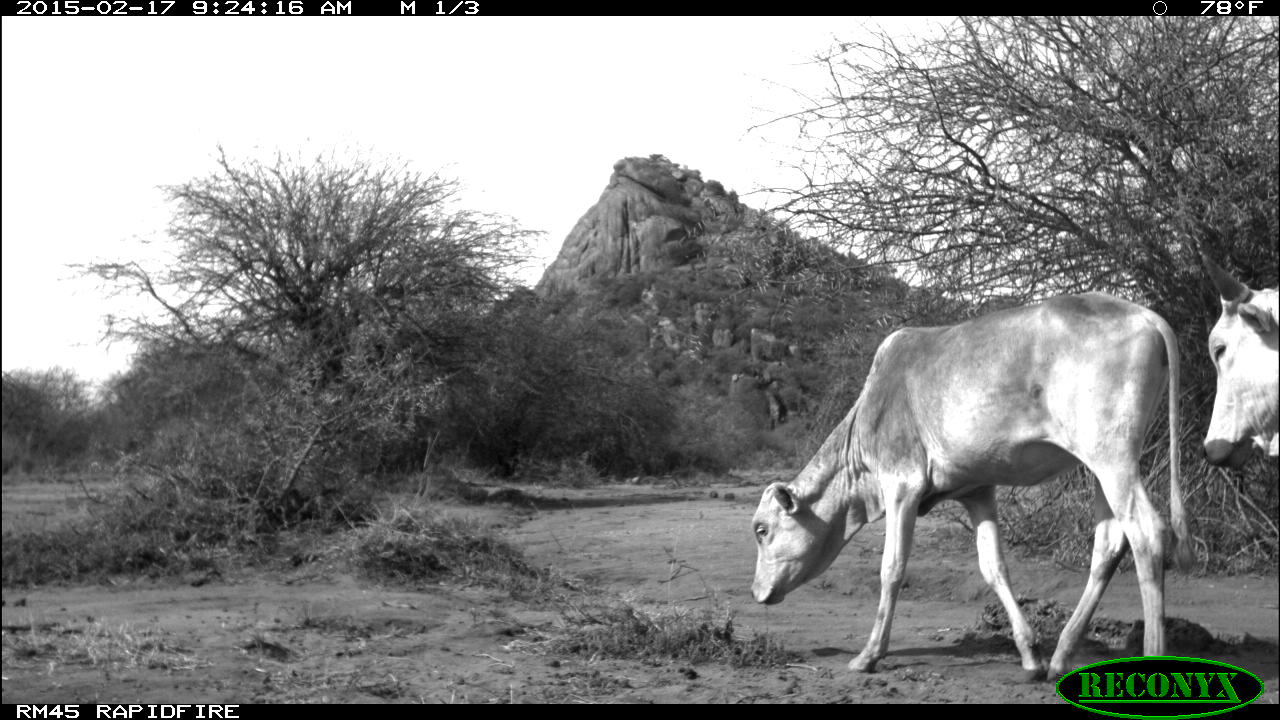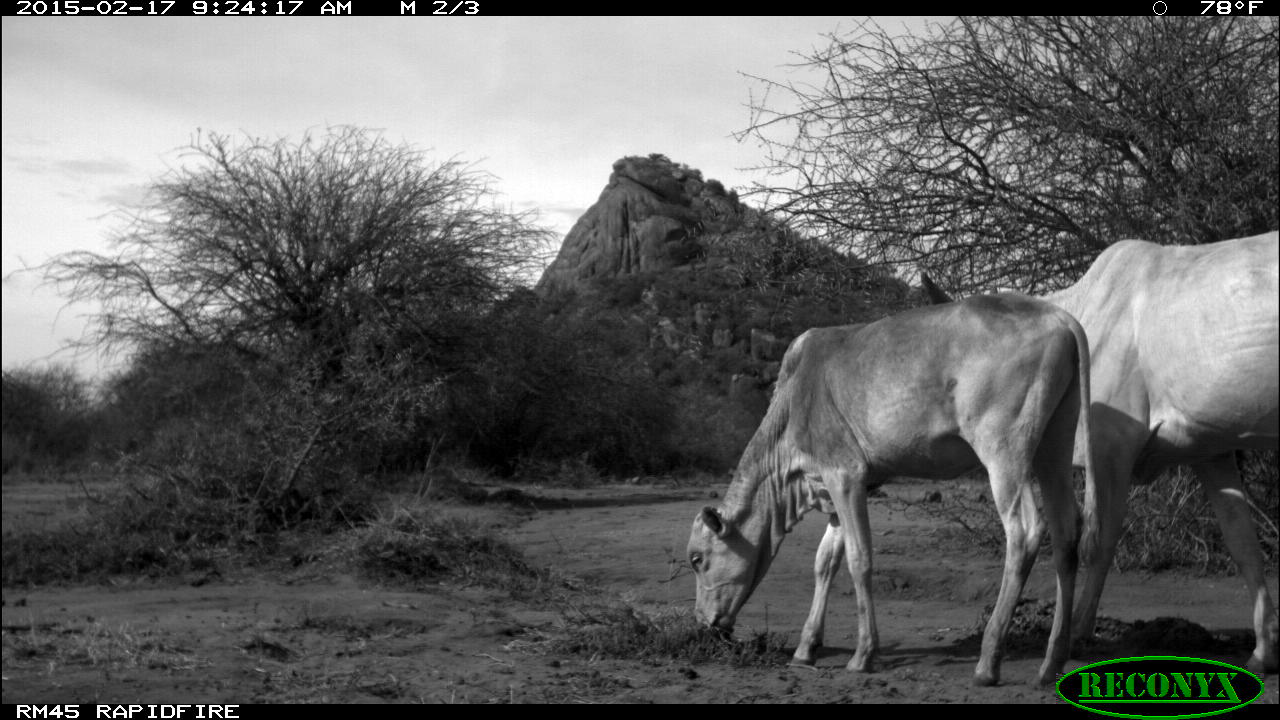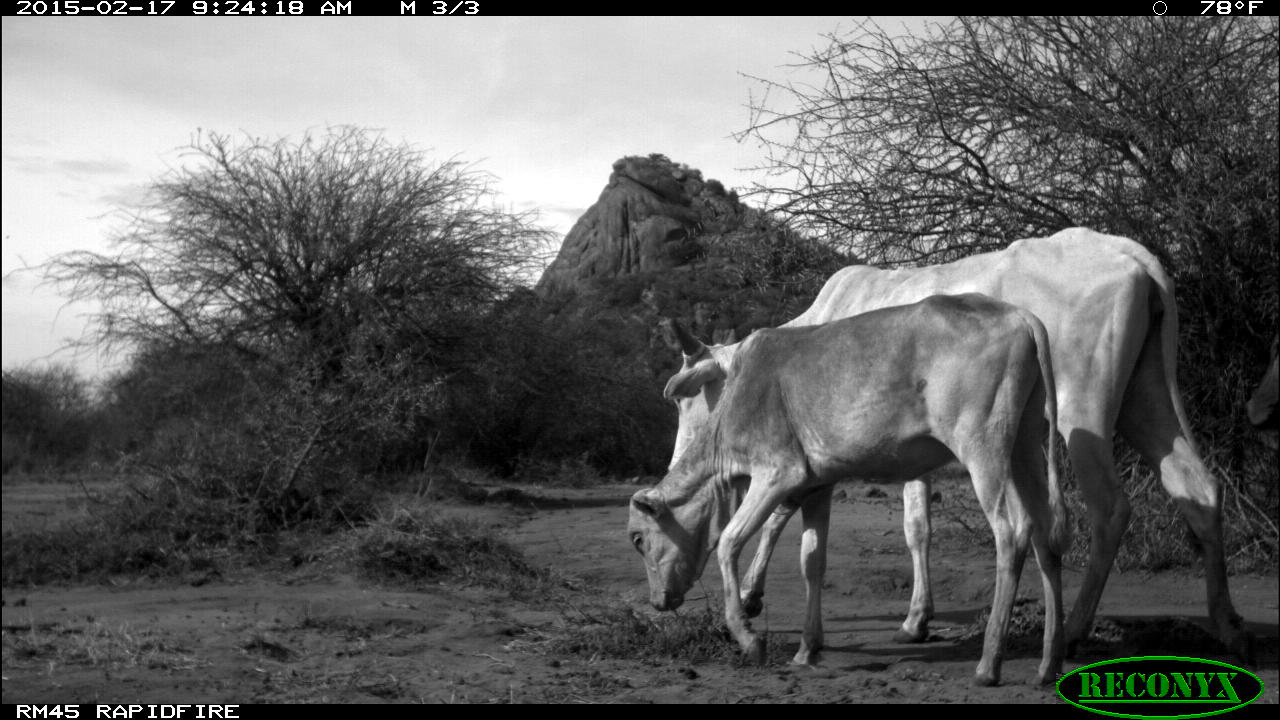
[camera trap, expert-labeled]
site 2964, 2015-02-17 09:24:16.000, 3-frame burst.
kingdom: Animalia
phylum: Chordata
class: Mammalia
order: Artiodactyla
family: Bovidae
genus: Bos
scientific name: Bos taurus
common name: domestic cattle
Bos taurus (domestic cattle), count 9.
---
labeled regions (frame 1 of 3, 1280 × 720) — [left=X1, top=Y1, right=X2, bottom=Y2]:
bos taurus: [left=749, top=287, right=1189, bottom=687]; [left=1196, top=253, right=1280, bottom=463]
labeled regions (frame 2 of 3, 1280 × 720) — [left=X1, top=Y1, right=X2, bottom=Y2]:
bos taurus: [left=683, top=292, right=1099, bottom=686]; [left=920, top=225, right=1276, bottom=675]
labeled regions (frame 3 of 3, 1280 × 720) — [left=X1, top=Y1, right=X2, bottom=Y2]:
bos taurus: [left=664, top=221, right=1246, bottom=653]; [left=625, top=292, right=1065, bottom=685]; [left=1231, top=329, right=1280, bottom=442]